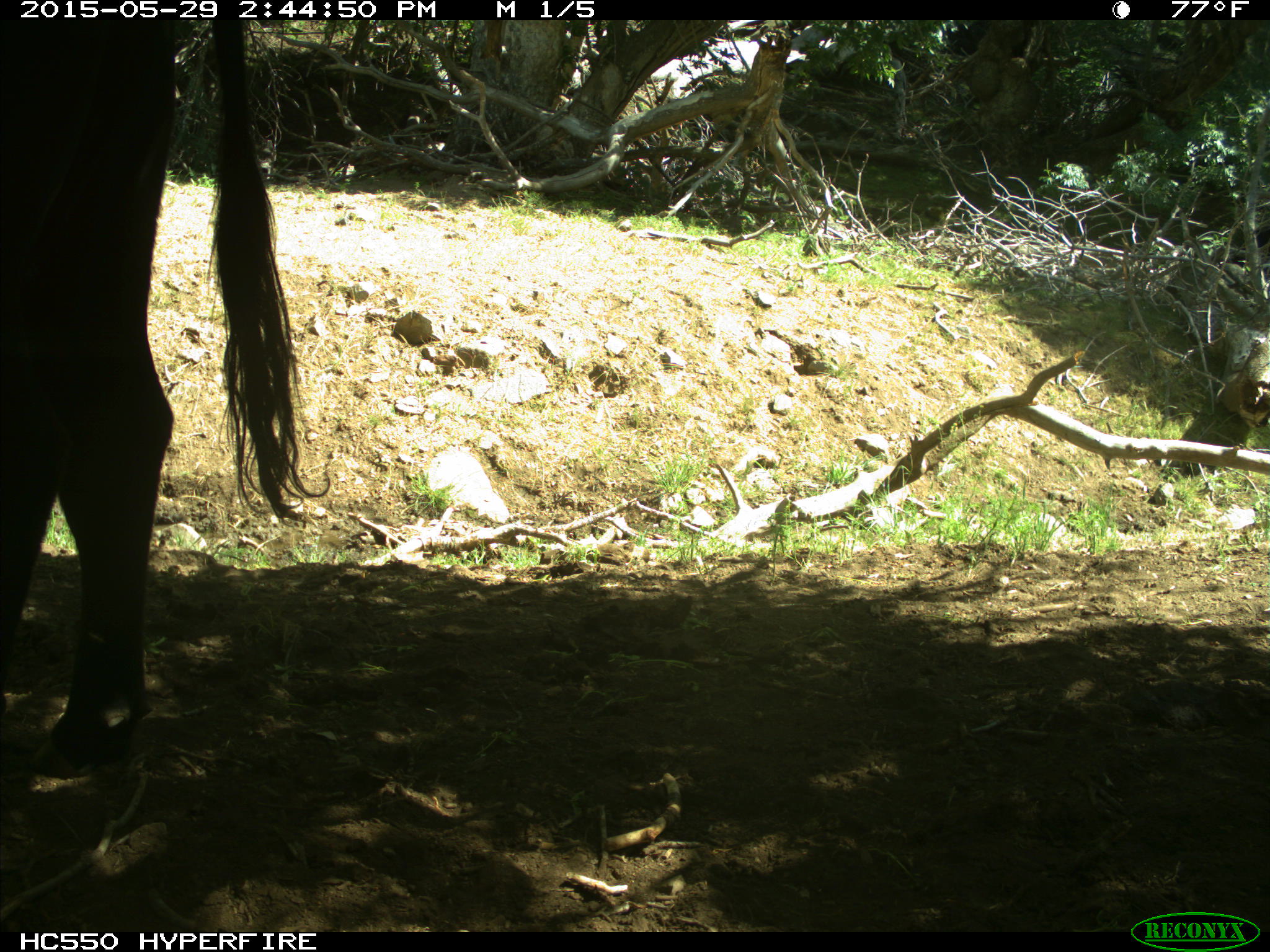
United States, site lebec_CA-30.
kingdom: Animalia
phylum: Chordata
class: Mammalia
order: Artiodactyla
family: Bovidae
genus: Bos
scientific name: Bos taurus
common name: domestic cow